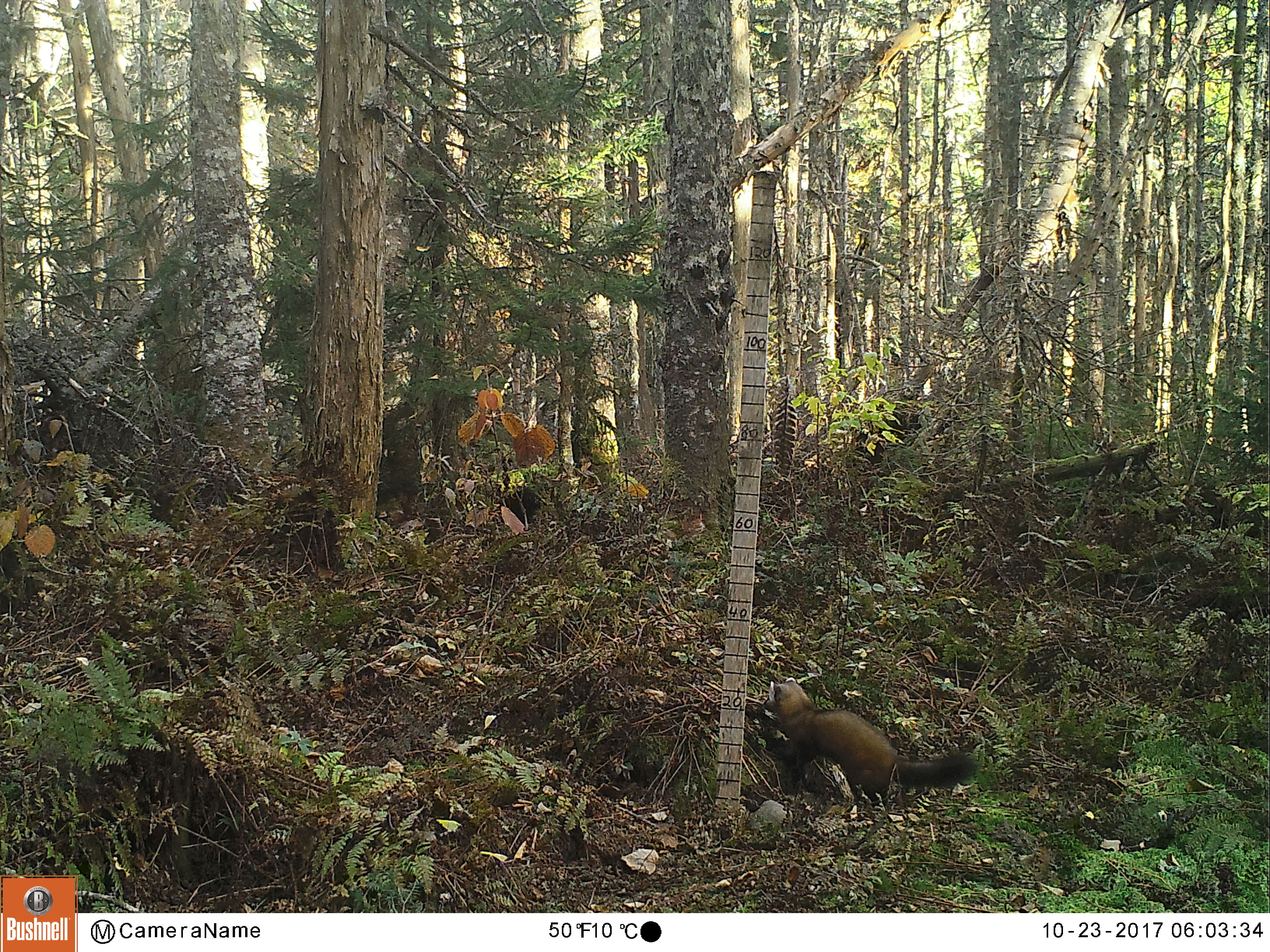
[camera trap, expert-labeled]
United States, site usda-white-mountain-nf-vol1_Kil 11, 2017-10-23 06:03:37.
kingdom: Animalia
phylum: Chordata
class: Mammalia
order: Carnivora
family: Mustelidae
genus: Martes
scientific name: Martes americana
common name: american marten